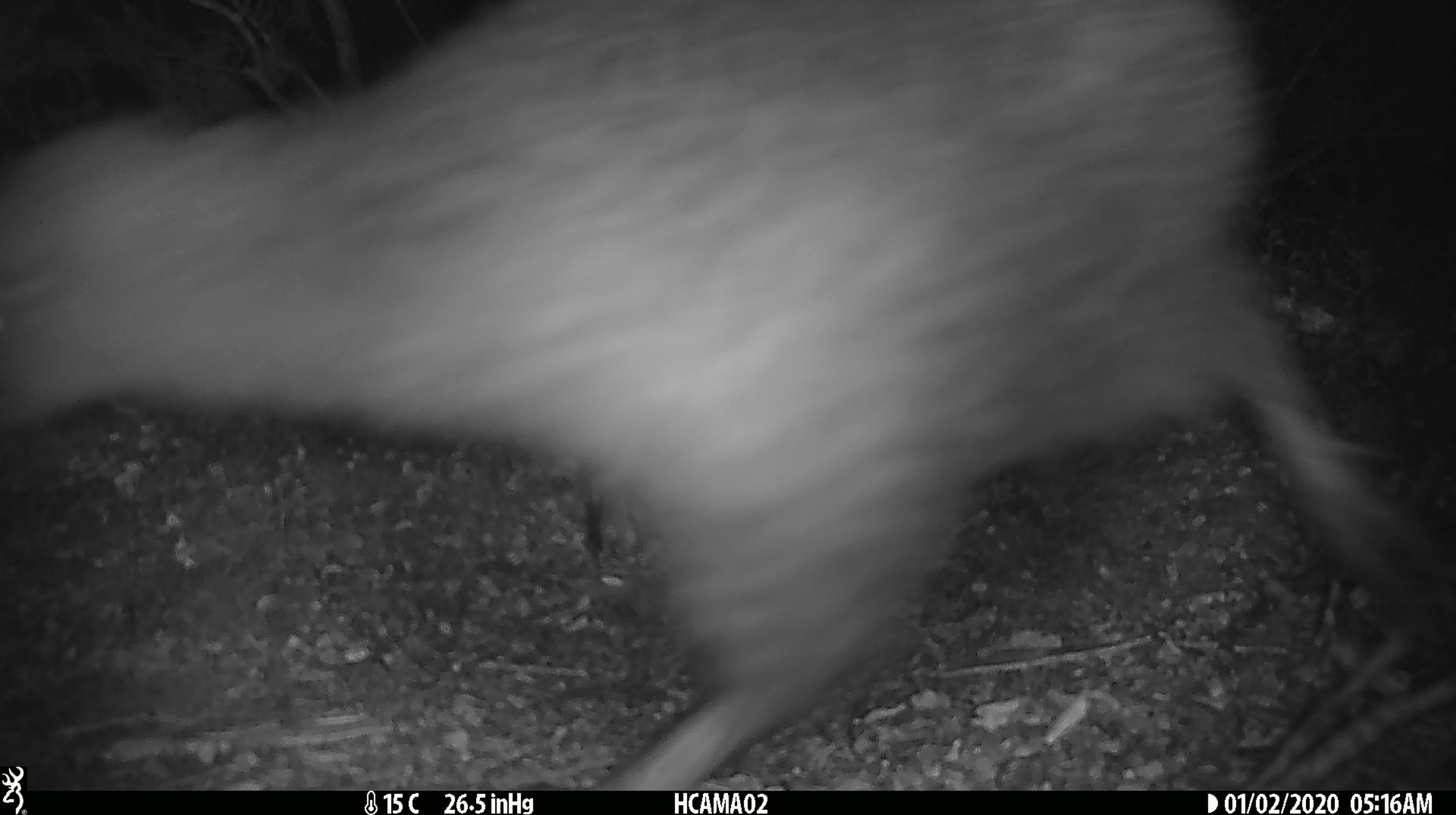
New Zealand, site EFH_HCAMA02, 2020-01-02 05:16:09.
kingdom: Animalia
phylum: Chordata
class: Aves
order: Apterygiformes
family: Apterygidae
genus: Apteryx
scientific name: Apteryx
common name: kiwi